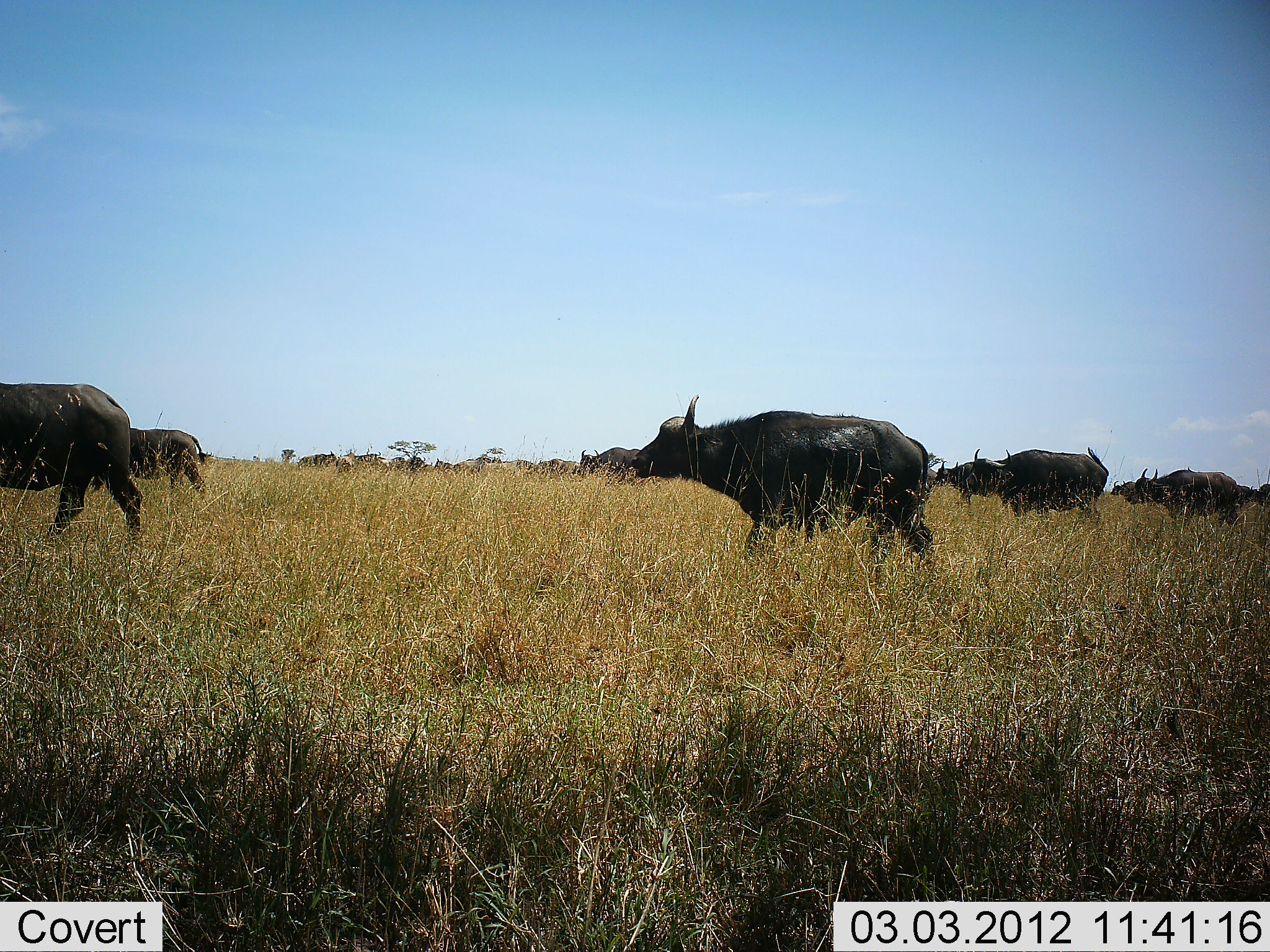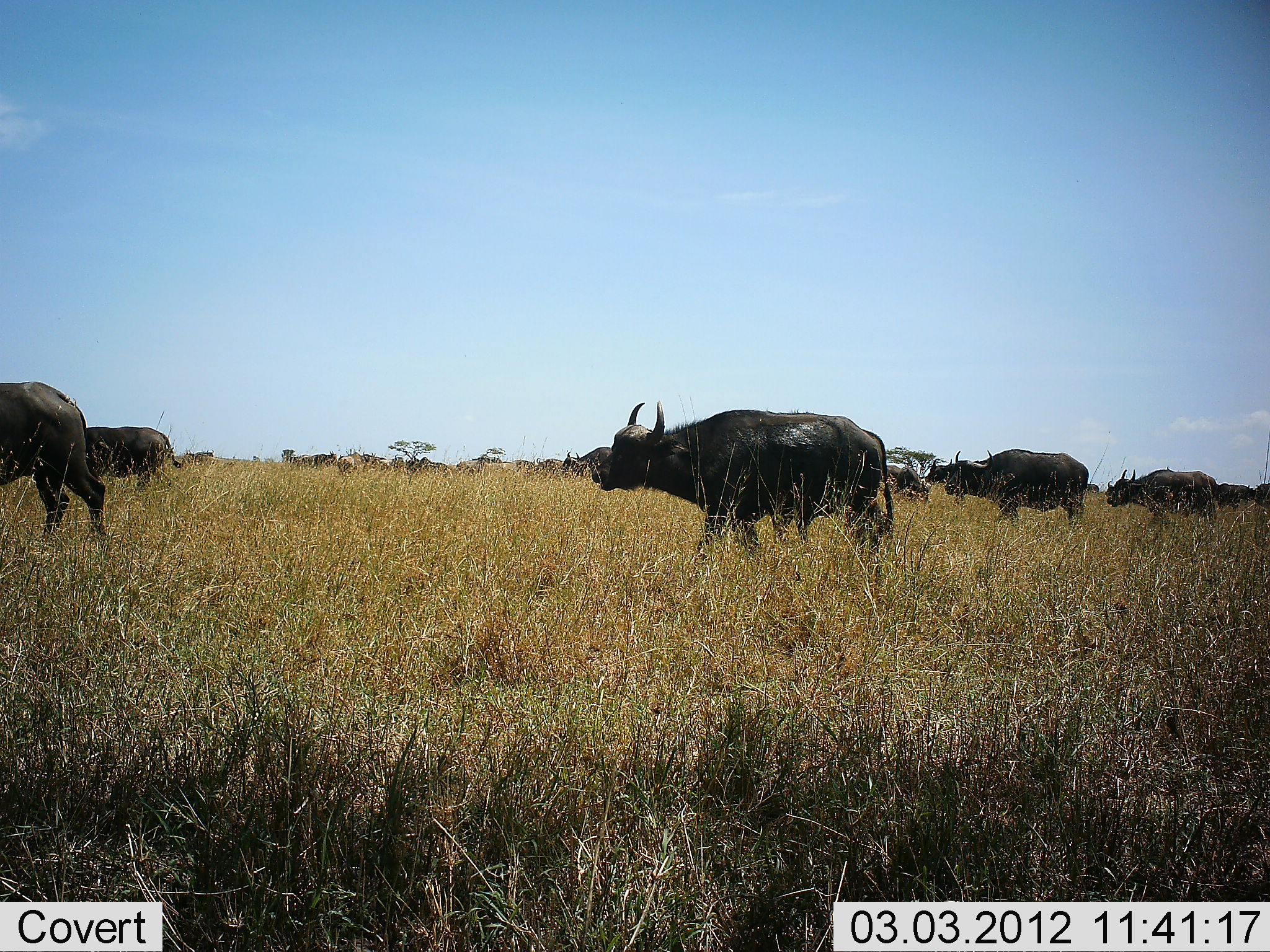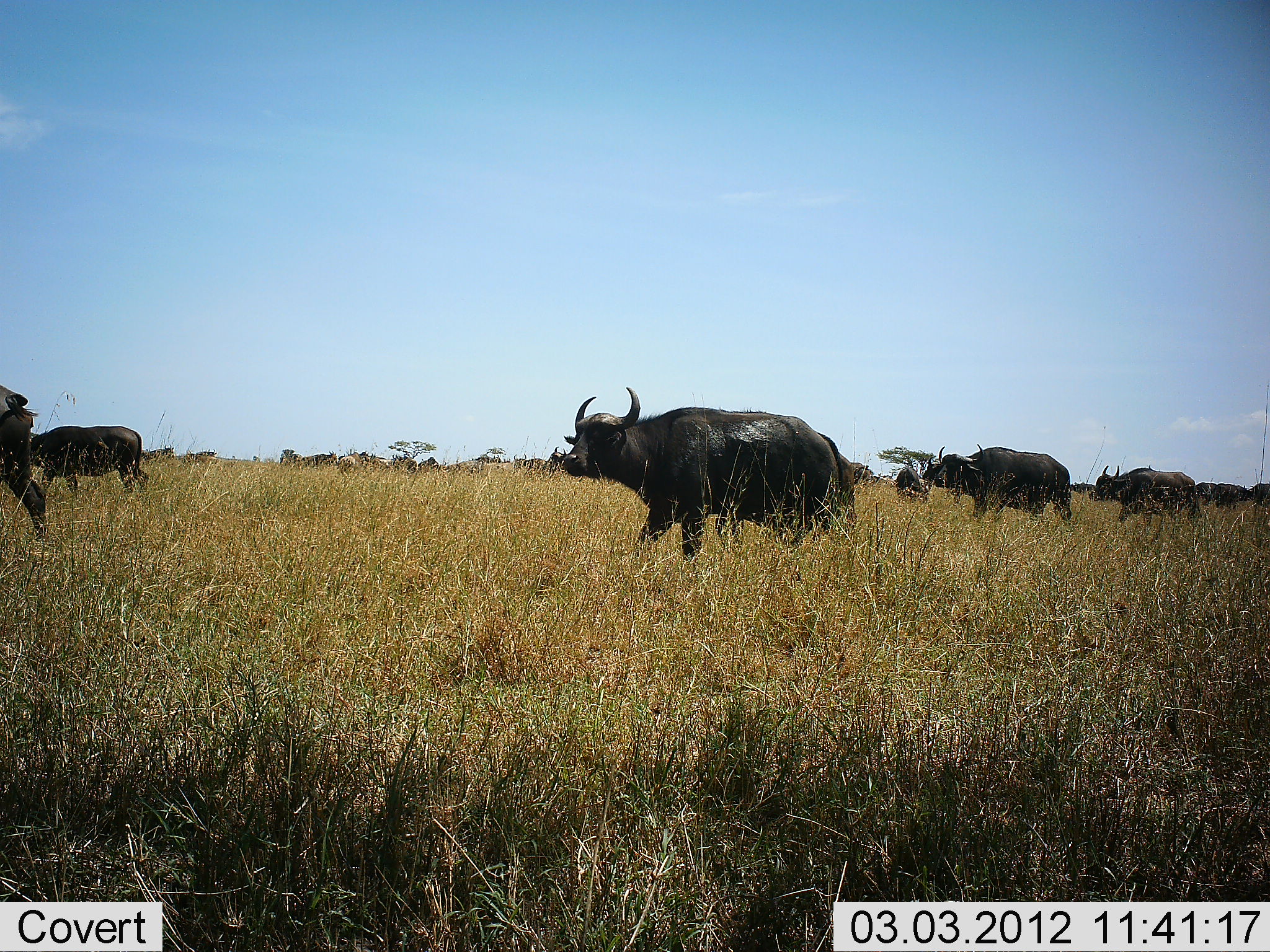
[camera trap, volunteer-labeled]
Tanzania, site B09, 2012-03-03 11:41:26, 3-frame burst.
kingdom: Animalia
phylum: Chordata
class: Mammalia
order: Artiodactyla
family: Bovidae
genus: Syncerus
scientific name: Syncerus caffer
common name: cape buffalo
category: buffalo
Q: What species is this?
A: Buffalo (cape buffalo) (Syncerus caffer).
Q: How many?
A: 11-50.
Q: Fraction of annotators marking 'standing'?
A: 17%.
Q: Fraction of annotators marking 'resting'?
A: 6%.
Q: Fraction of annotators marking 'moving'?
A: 94%.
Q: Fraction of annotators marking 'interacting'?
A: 0%.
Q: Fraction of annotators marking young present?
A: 0%.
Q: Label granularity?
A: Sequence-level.